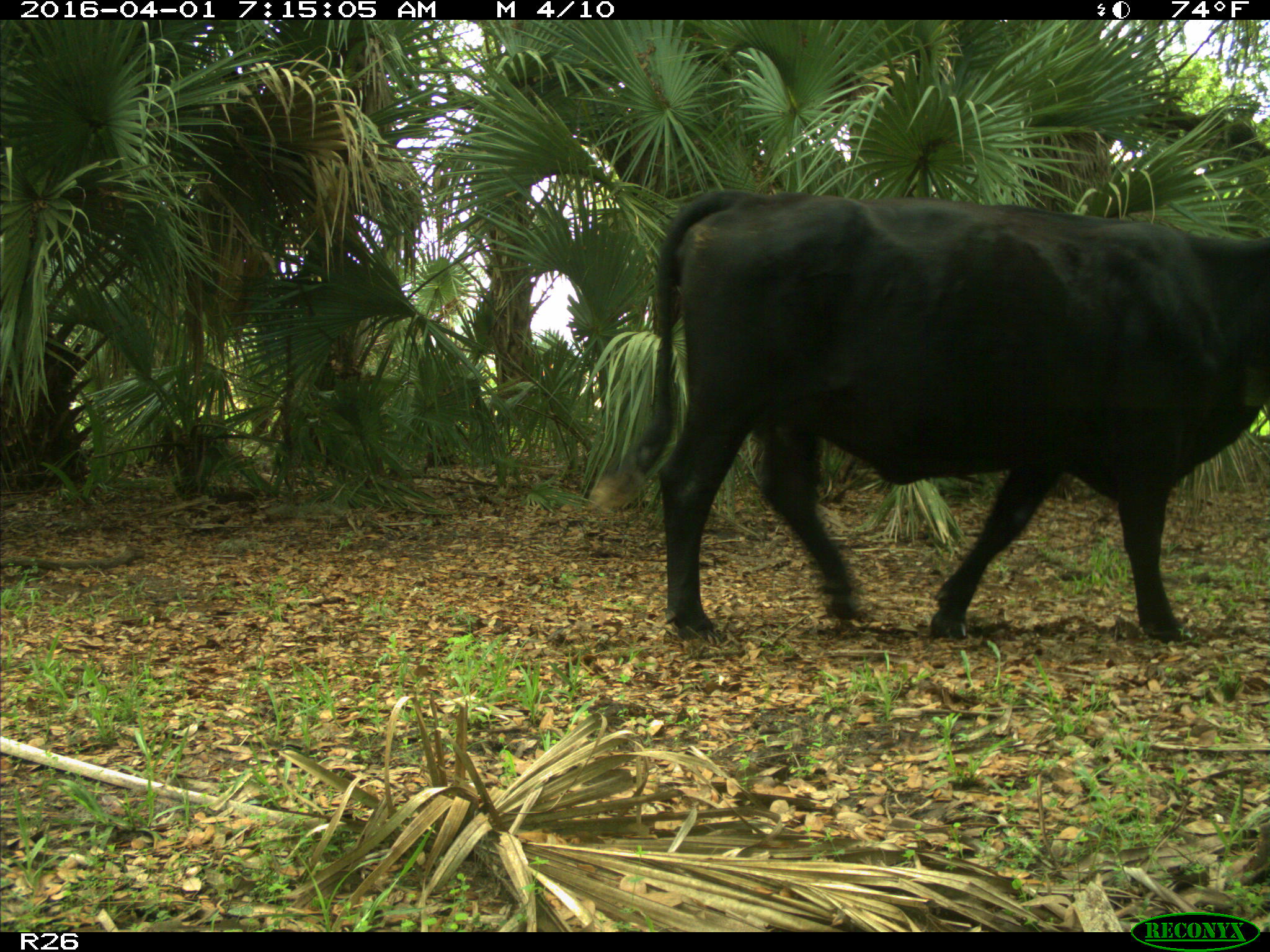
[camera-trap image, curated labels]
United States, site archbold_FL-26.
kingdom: Animalia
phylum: Chordata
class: Mammalia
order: Artiodactyla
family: Bovidae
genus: Bos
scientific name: Bos taurus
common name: domestic cow